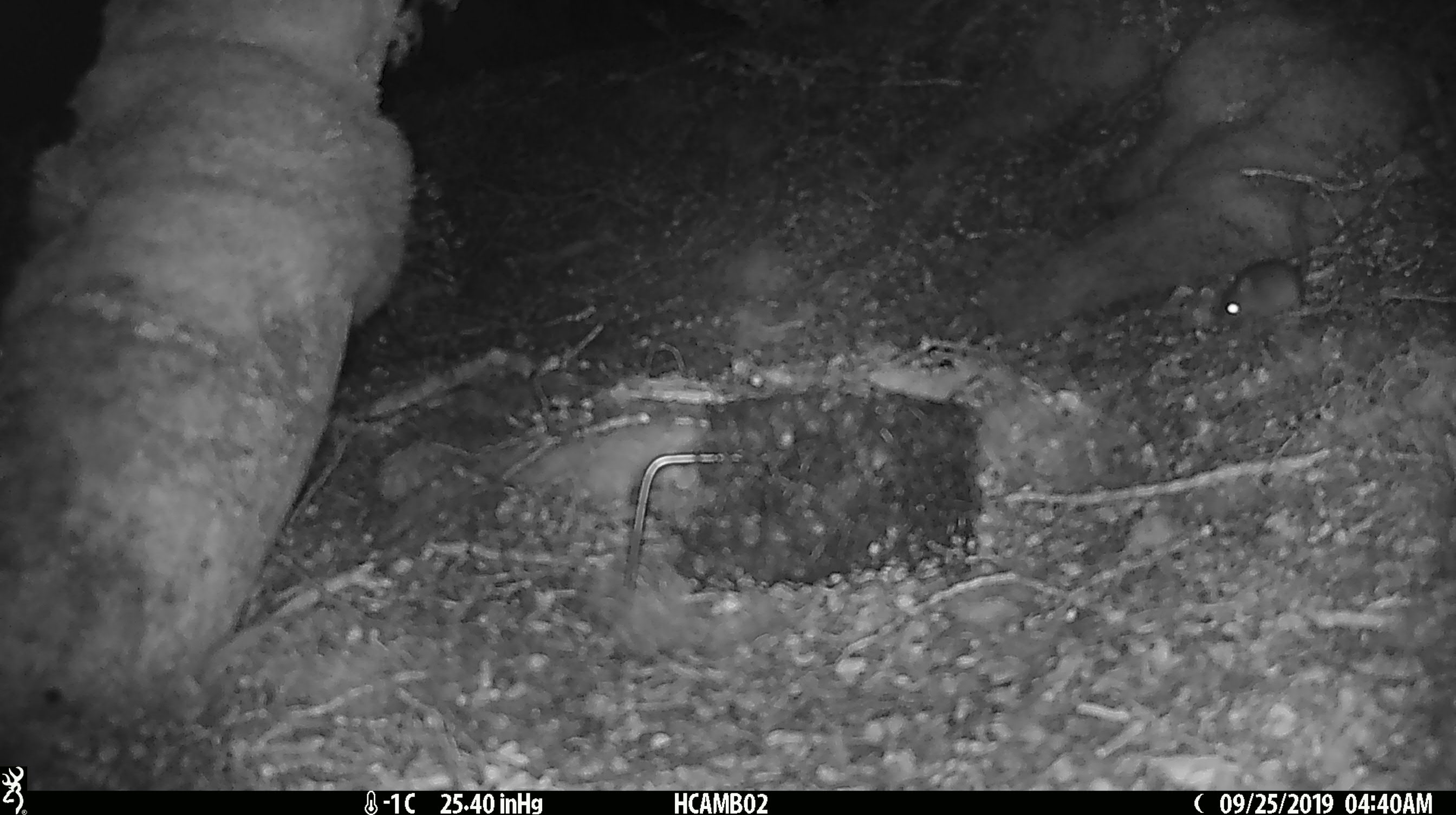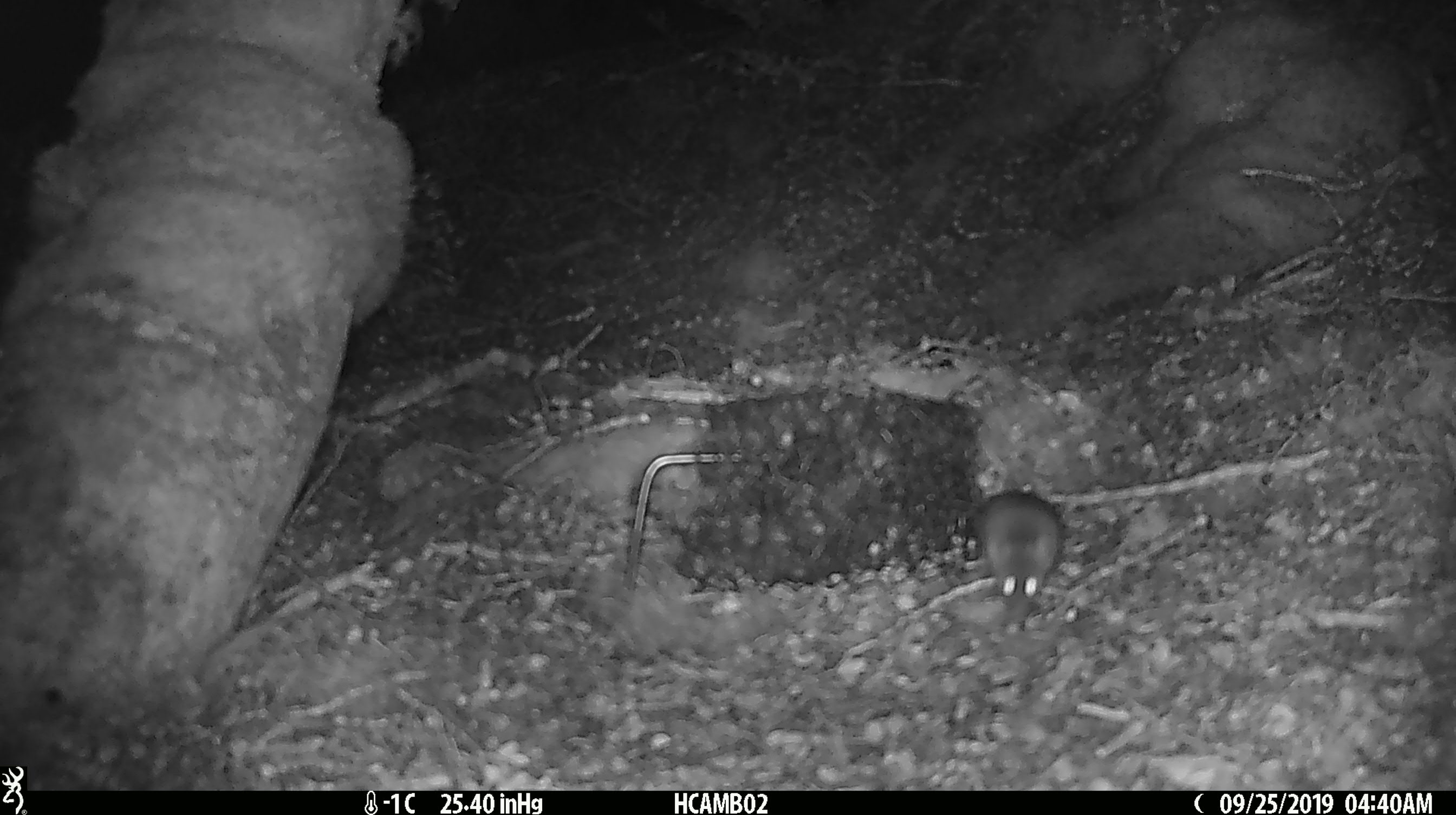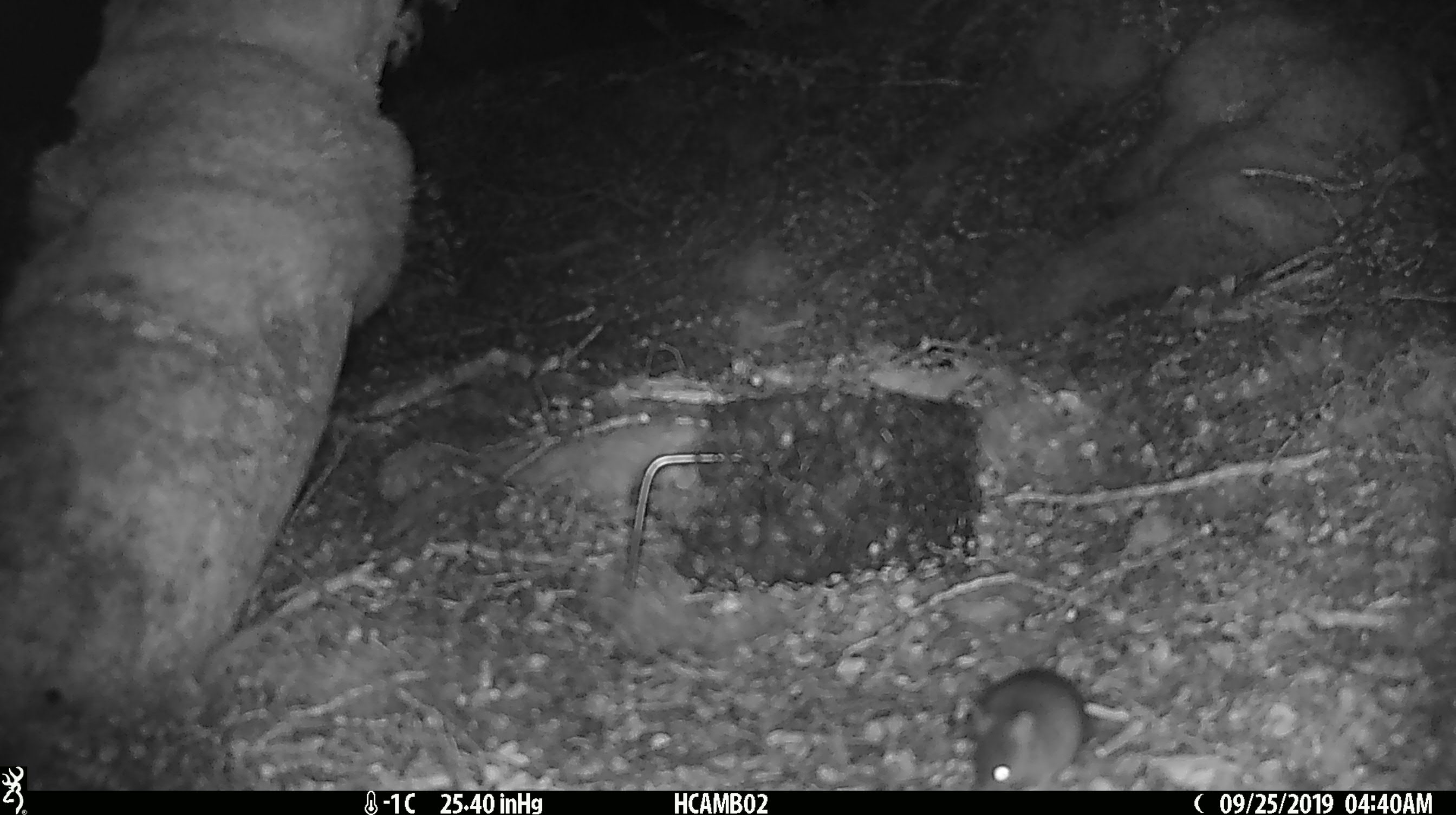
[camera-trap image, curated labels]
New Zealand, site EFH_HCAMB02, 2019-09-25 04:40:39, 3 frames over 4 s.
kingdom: Animalia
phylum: Chordata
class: Mammalia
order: Rodentia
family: Muridae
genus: Mus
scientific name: Mus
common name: mouse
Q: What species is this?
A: Mouse (Mus).